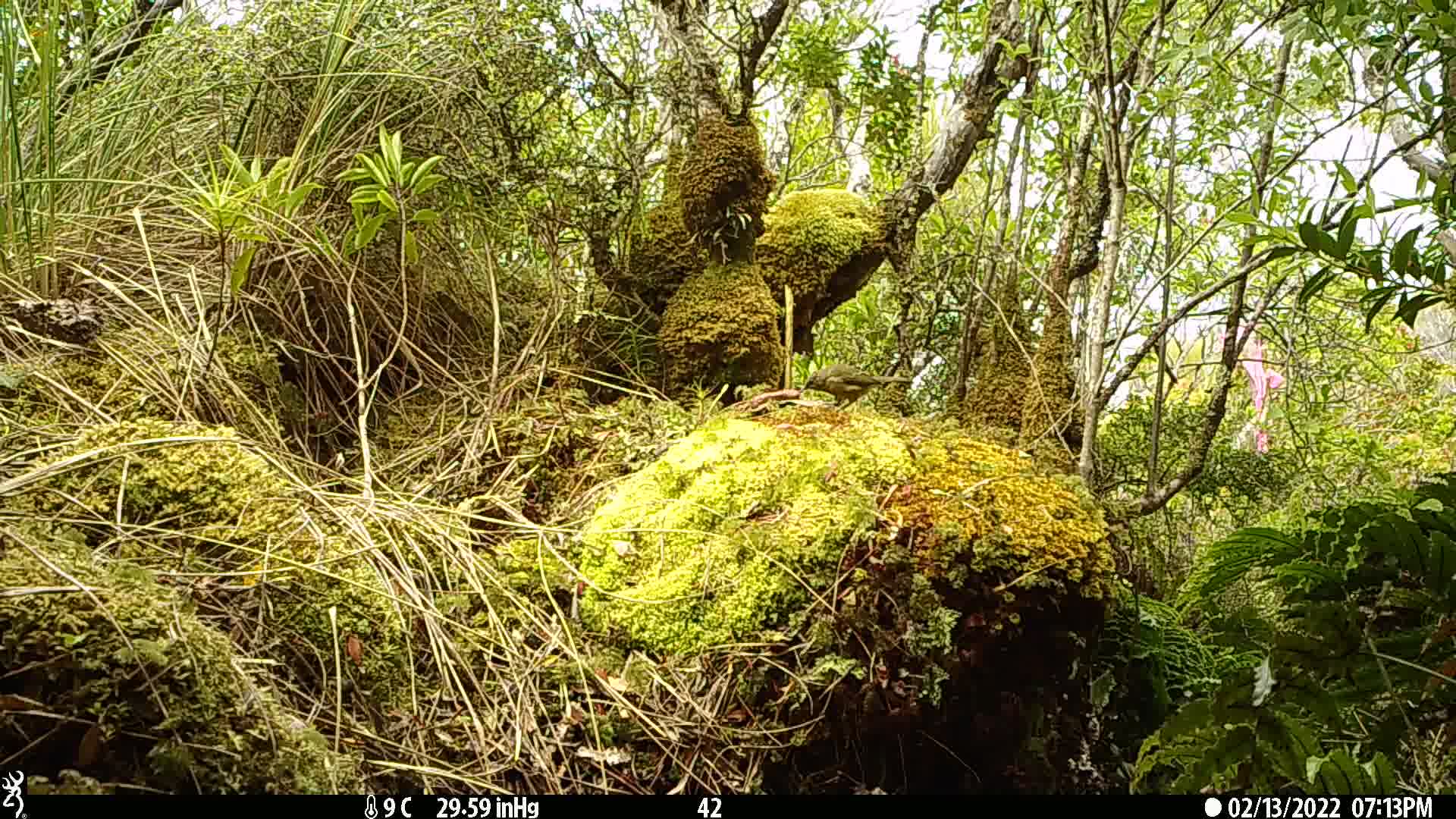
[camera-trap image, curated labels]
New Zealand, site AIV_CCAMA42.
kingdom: Animalia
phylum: Chordata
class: Aves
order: Passeriformes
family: Meliphagidae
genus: Anthornis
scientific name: Anthornis melanura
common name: new zealand bellbird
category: bellbird